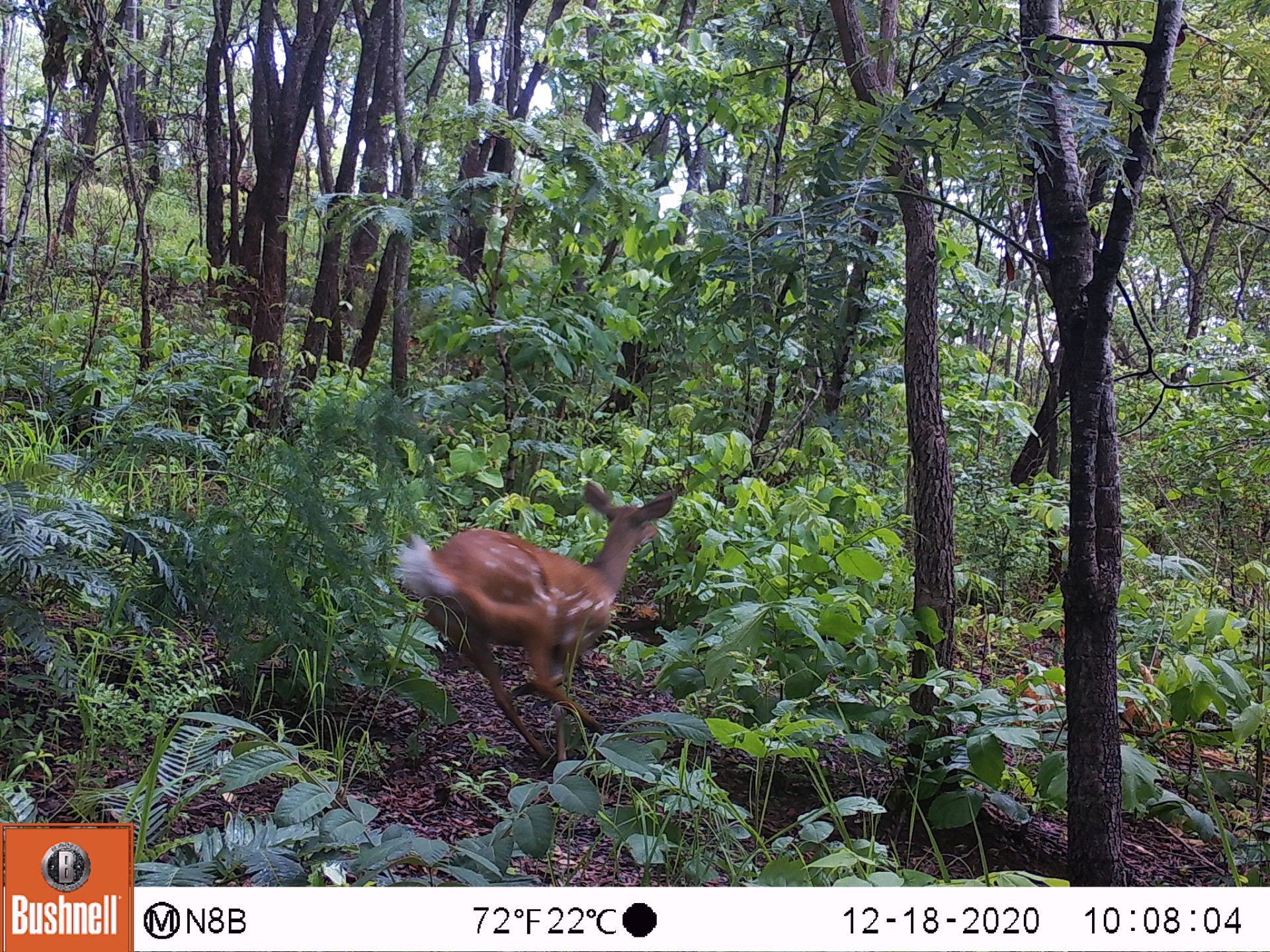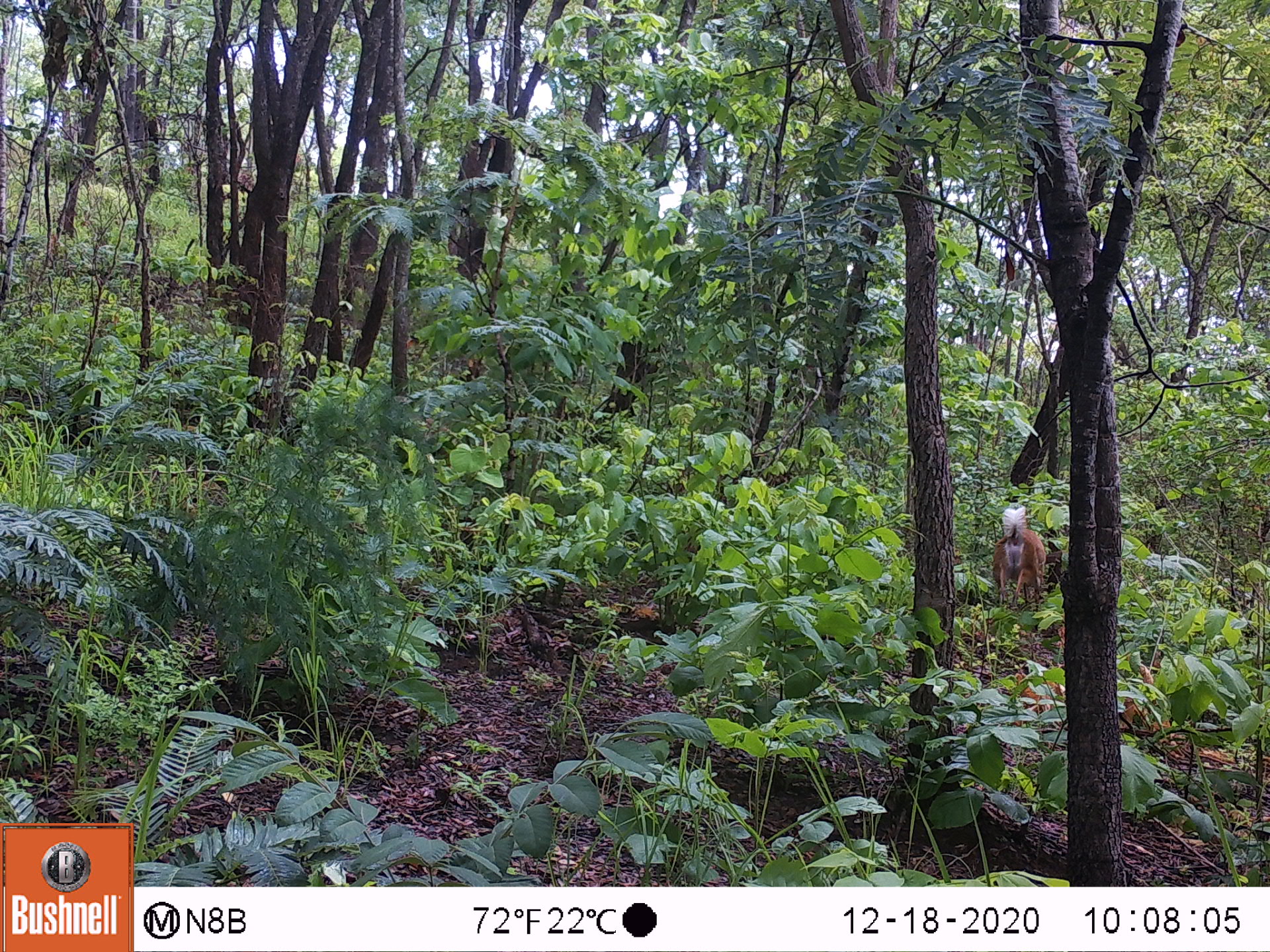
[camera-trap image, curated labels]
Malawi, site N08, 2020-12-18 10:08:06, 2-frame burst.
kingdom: Animalia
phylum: Chordata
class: Mammalia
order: Artiodactyla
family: Bovidae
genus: Tragelaphus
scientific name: Tragelaphus sylvaticus sylvaticus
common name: cape bushbuck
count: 1